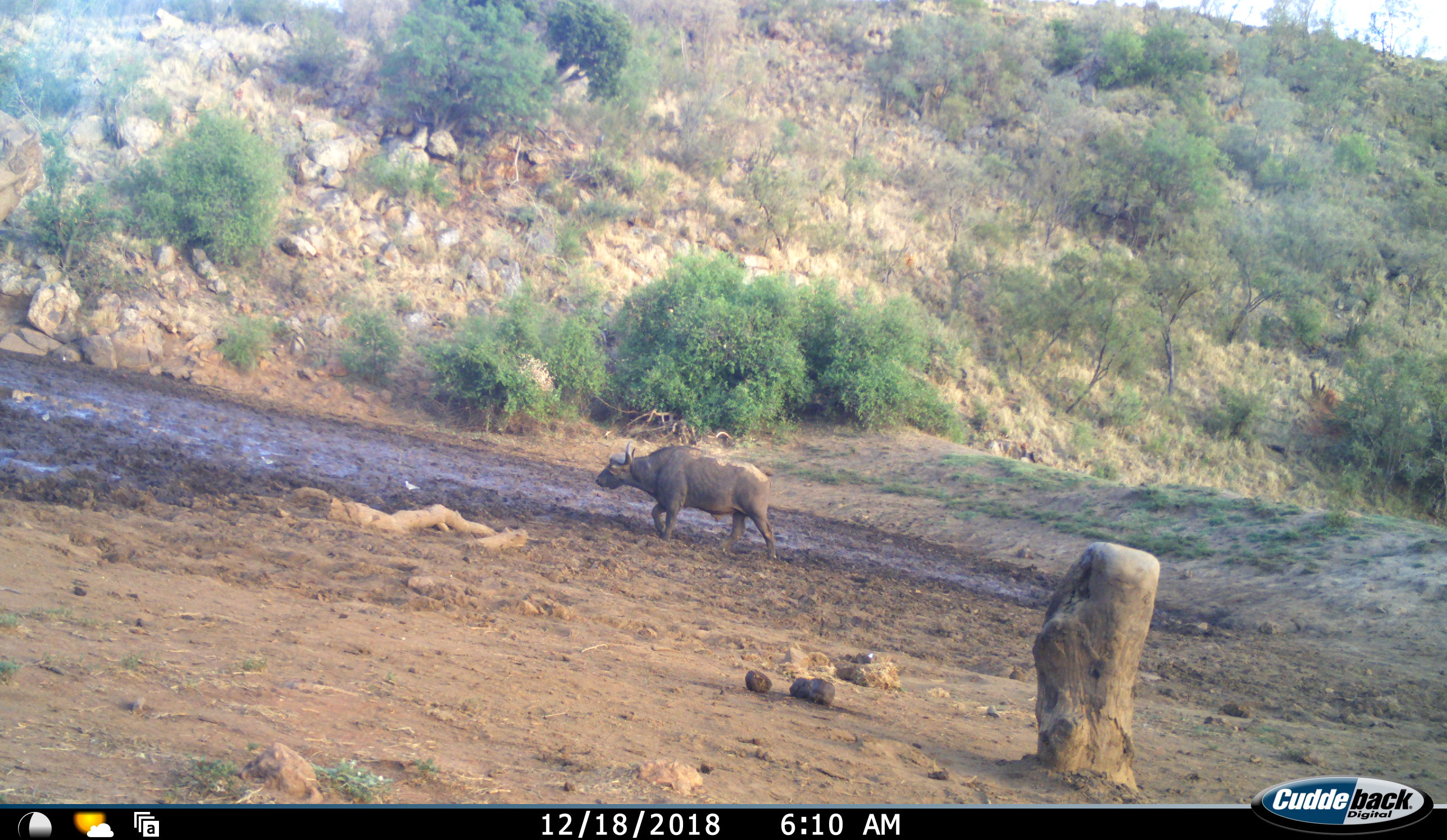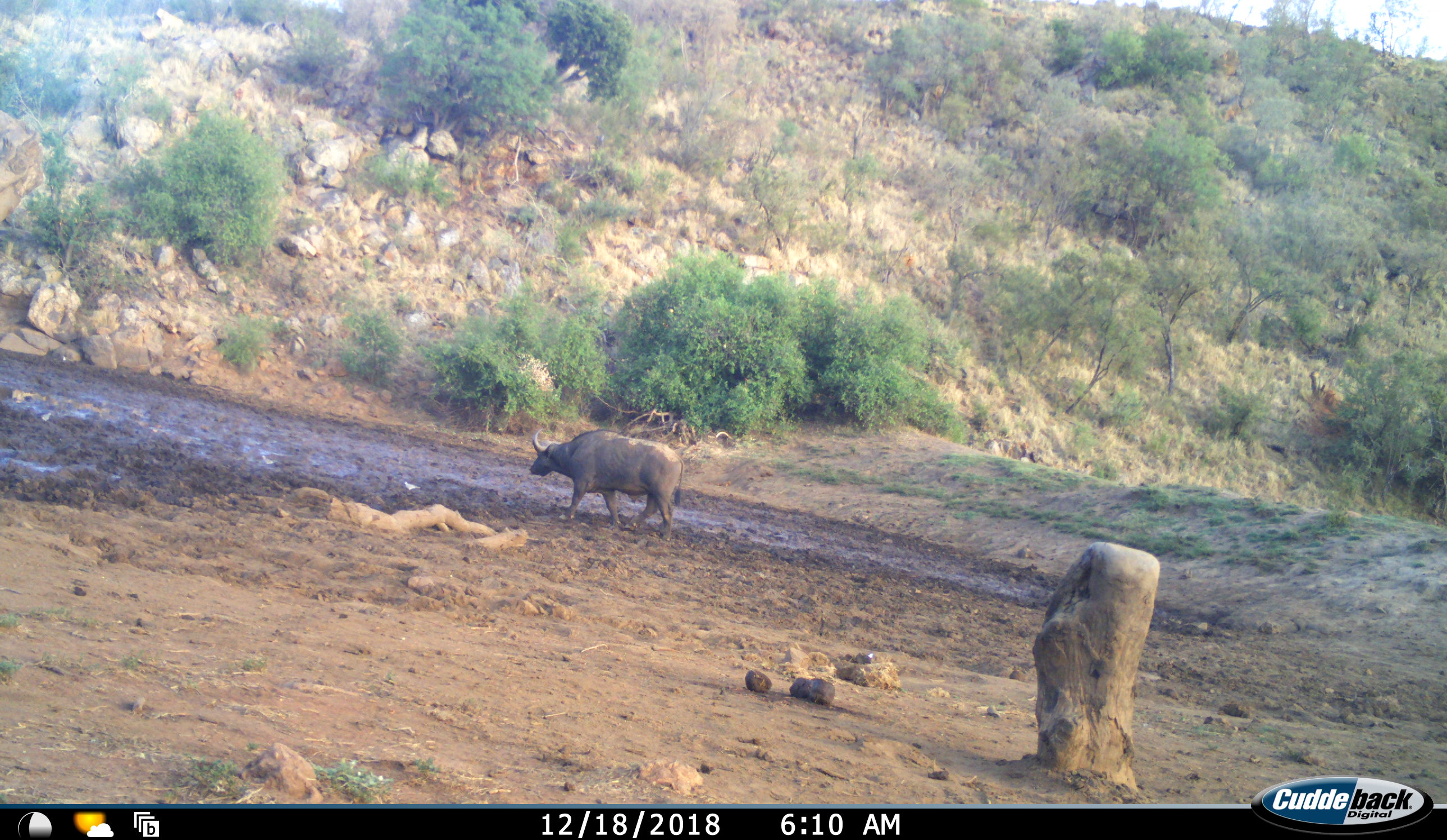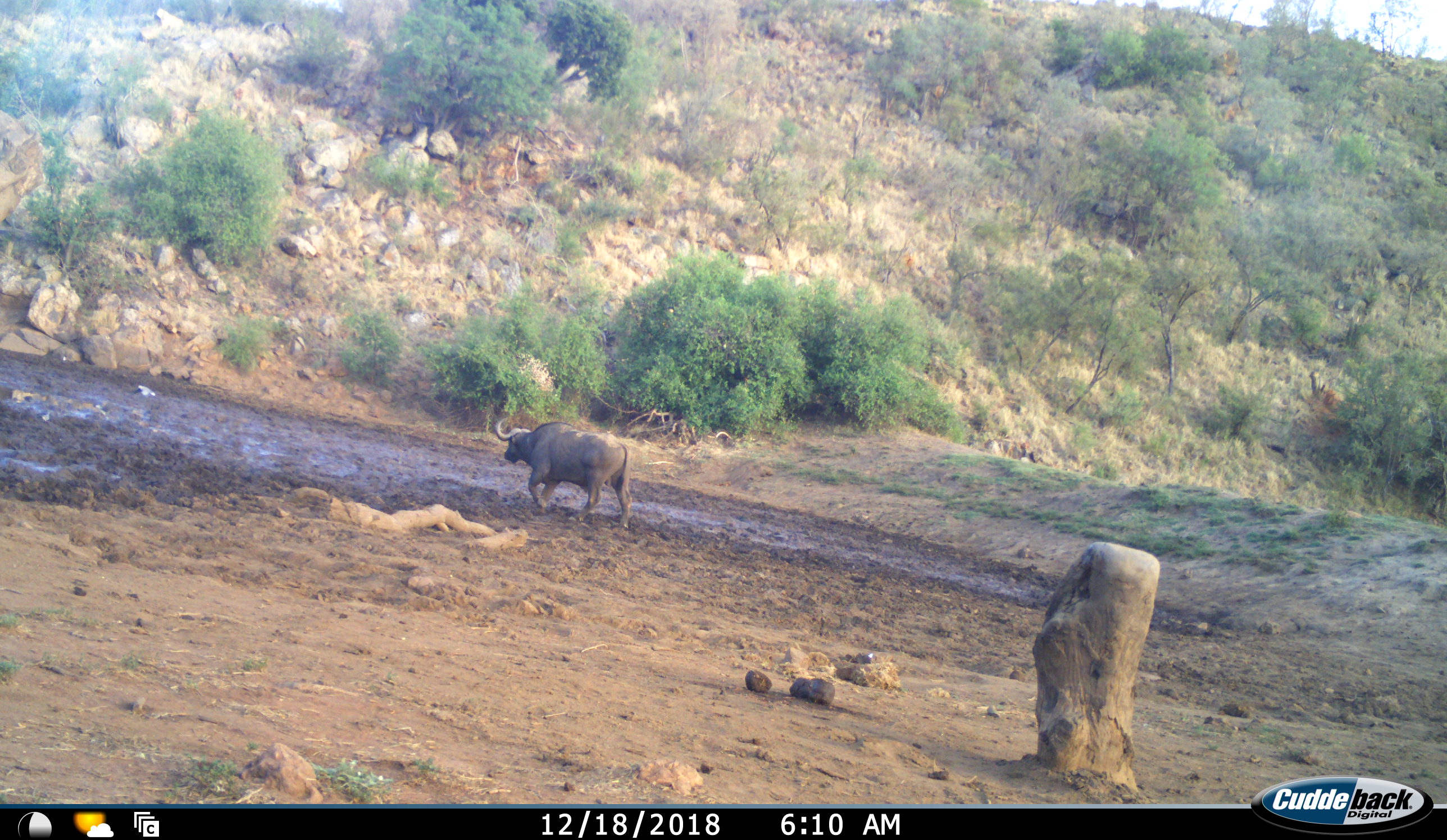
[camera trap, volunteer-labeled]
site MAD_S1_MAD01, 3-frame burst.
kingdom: Animalia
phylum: Chordata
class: Mammalia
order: Artiodactyla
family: Bovidae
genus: Syncerus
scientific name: Syncerus caffer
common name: african buffalo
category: buffalo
Buffalo (african buffalo) (Syncerus caffer), count 1. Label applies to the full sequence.